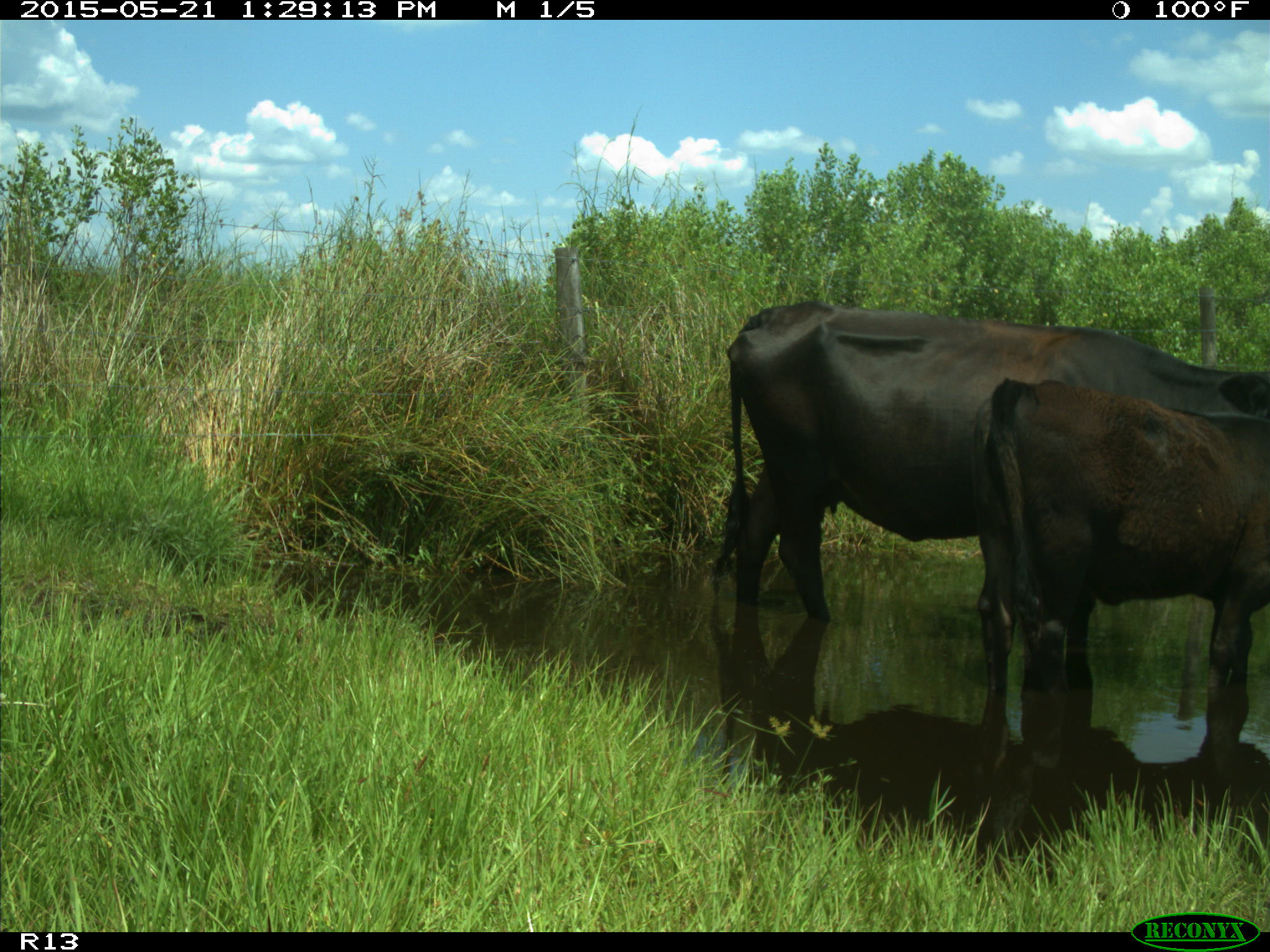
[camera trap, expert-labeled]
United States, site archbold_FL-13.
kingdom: Animalia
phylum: Chordata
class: Mammalia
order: Artiodactyla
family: Bovidae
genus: Bos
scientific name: Bos taurus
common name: domestic cow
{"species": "Bos taurus (domestic cow)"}